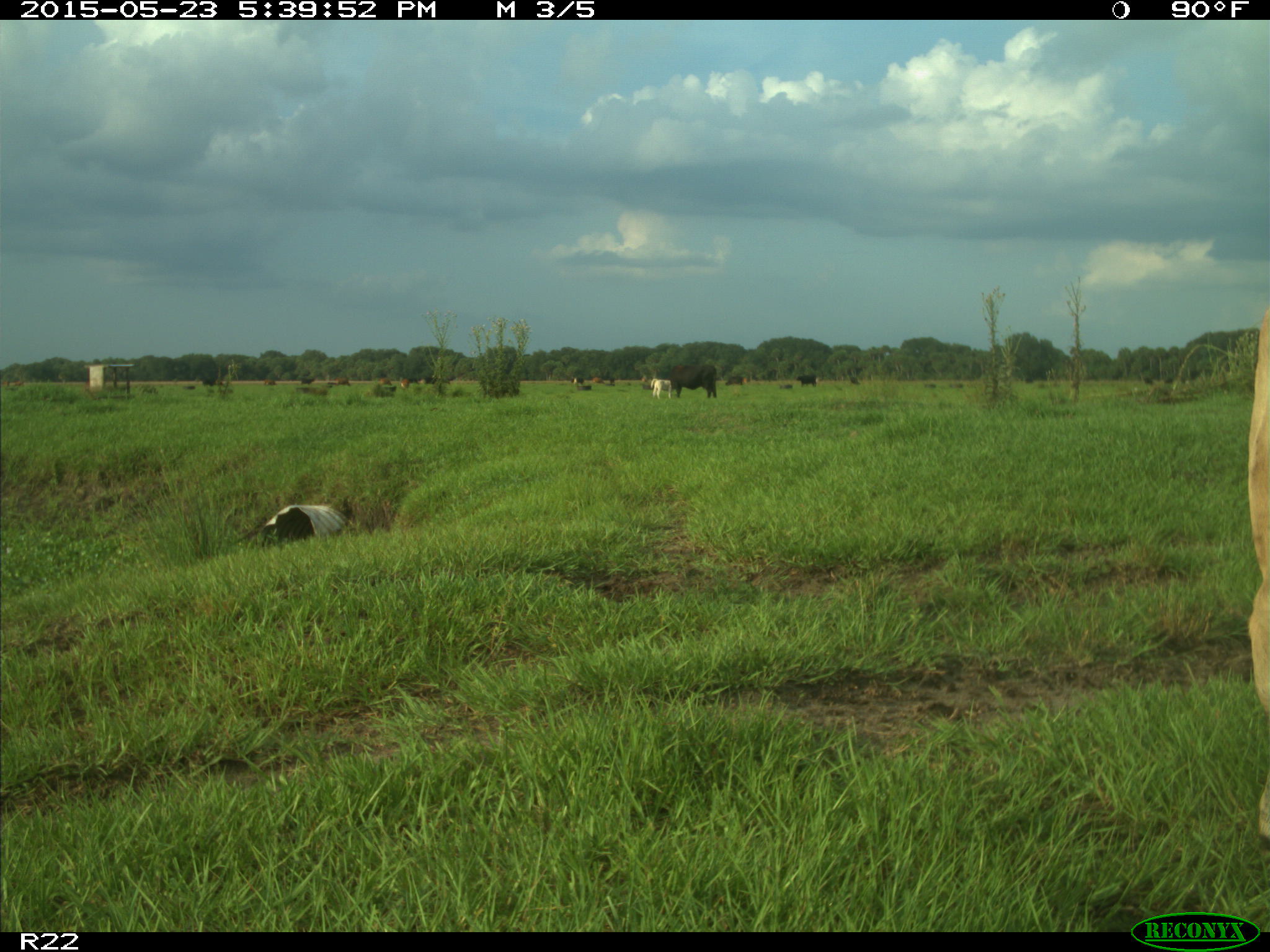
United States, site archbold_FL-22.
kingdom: Animalia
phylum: Chordata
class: Mammalia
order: Artiodactyla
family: Bovidae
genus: Bos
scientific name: Bos taurus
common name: domestic cow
Bos taurus (domestic cow).